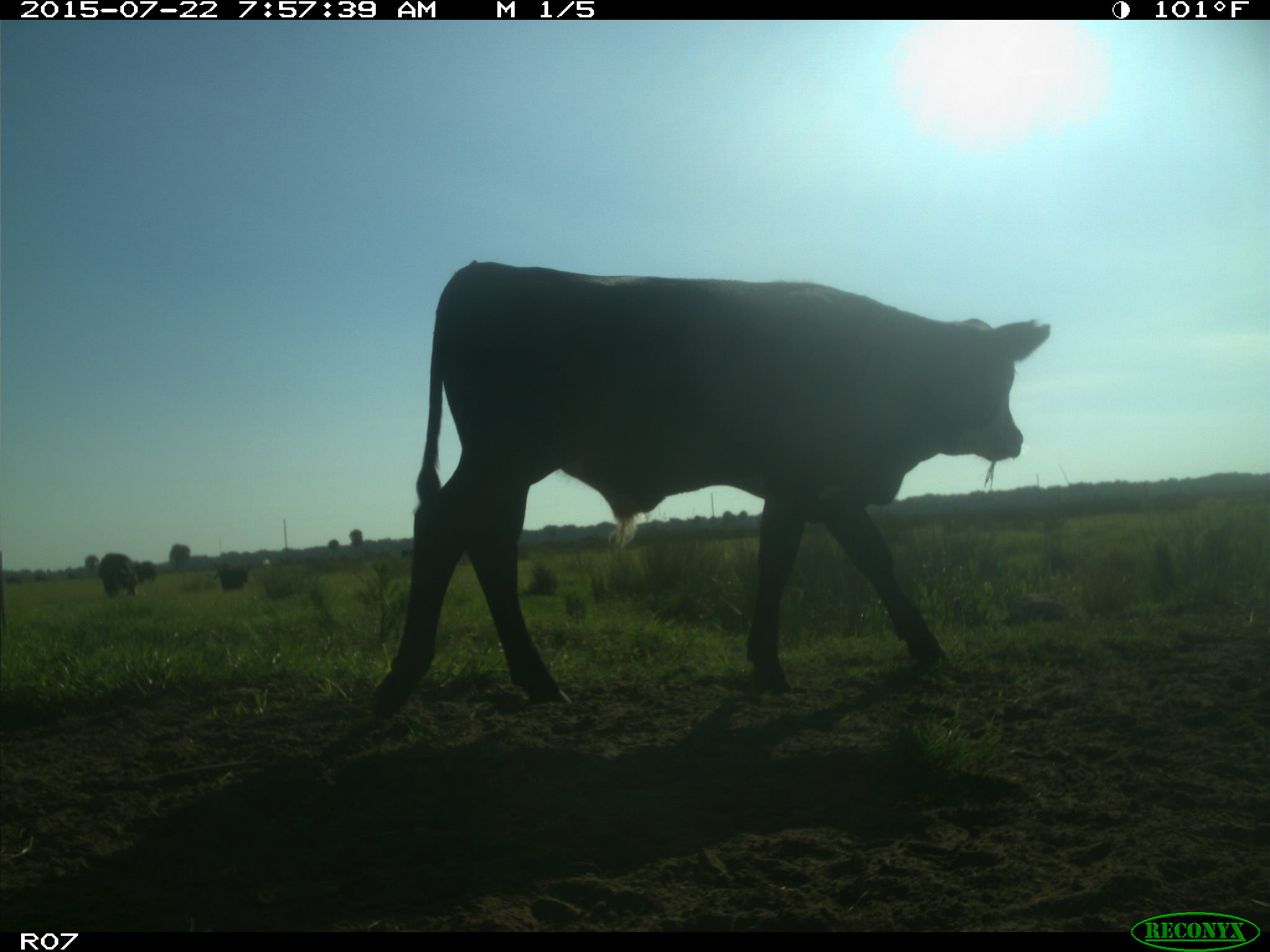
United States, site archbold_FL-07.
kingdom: Animalia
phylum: Chordata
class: Mammalia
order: Artiodactyla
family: Bovidae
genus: Bos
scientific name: Bos taurus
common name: domestic cow